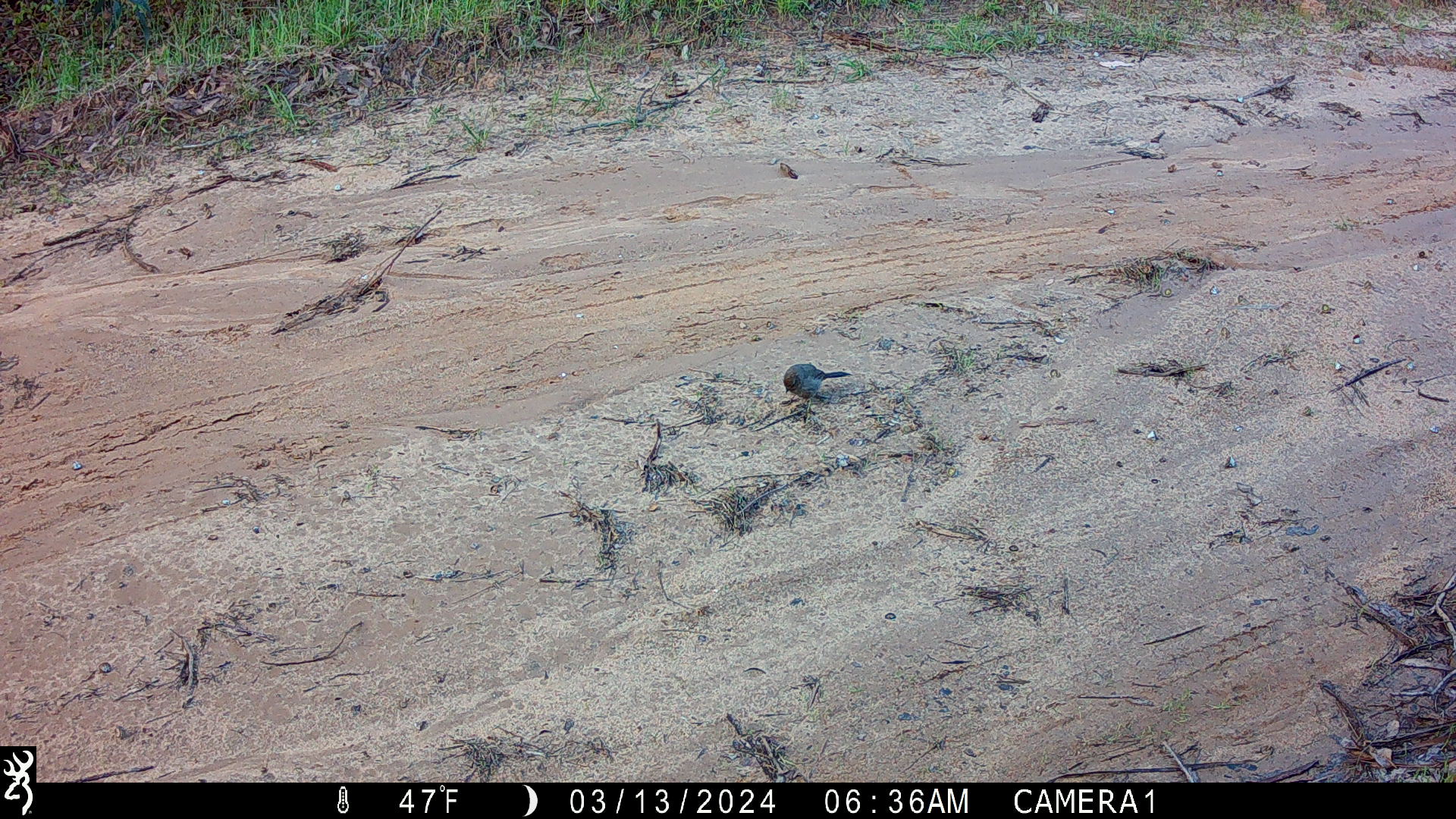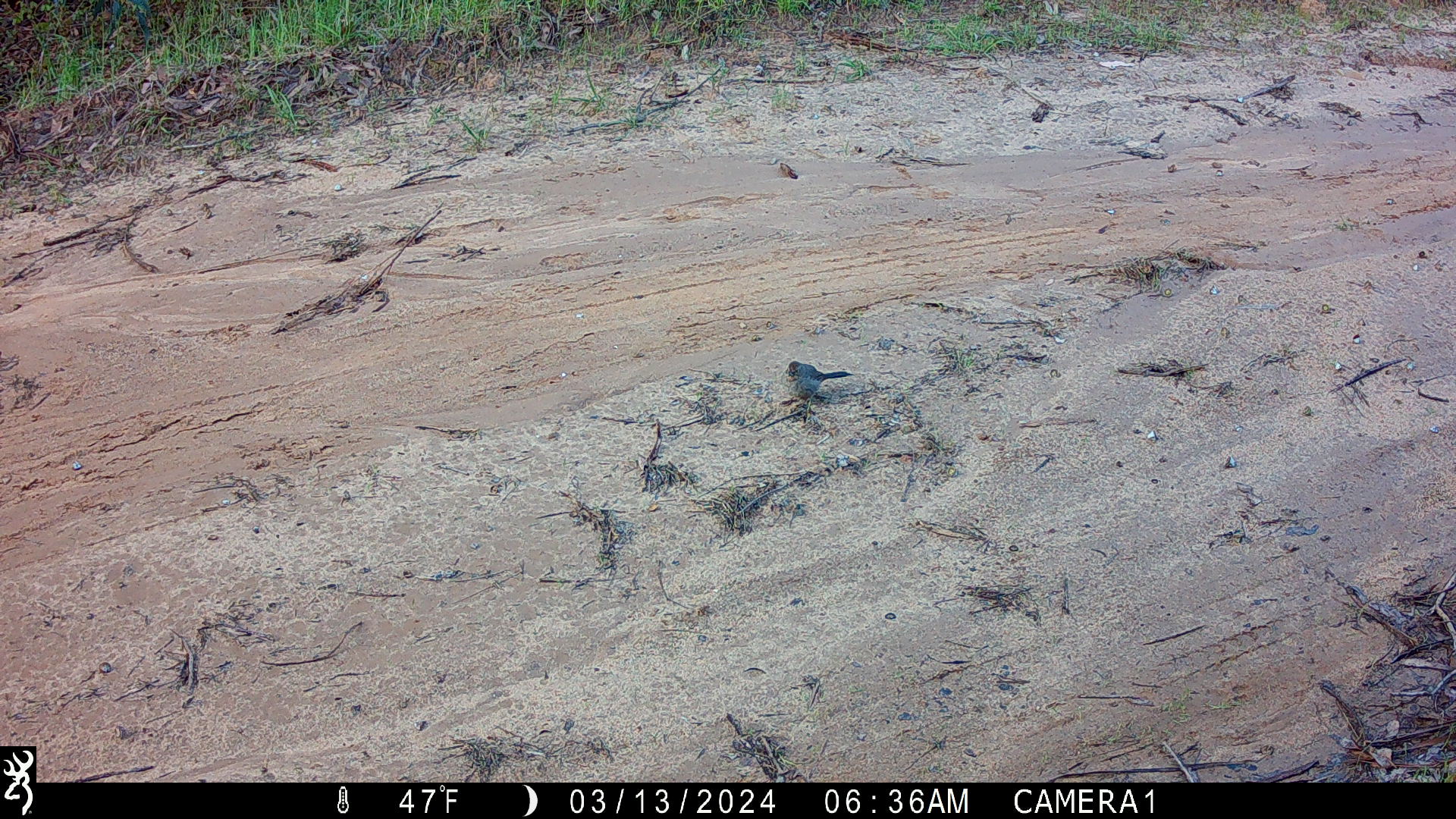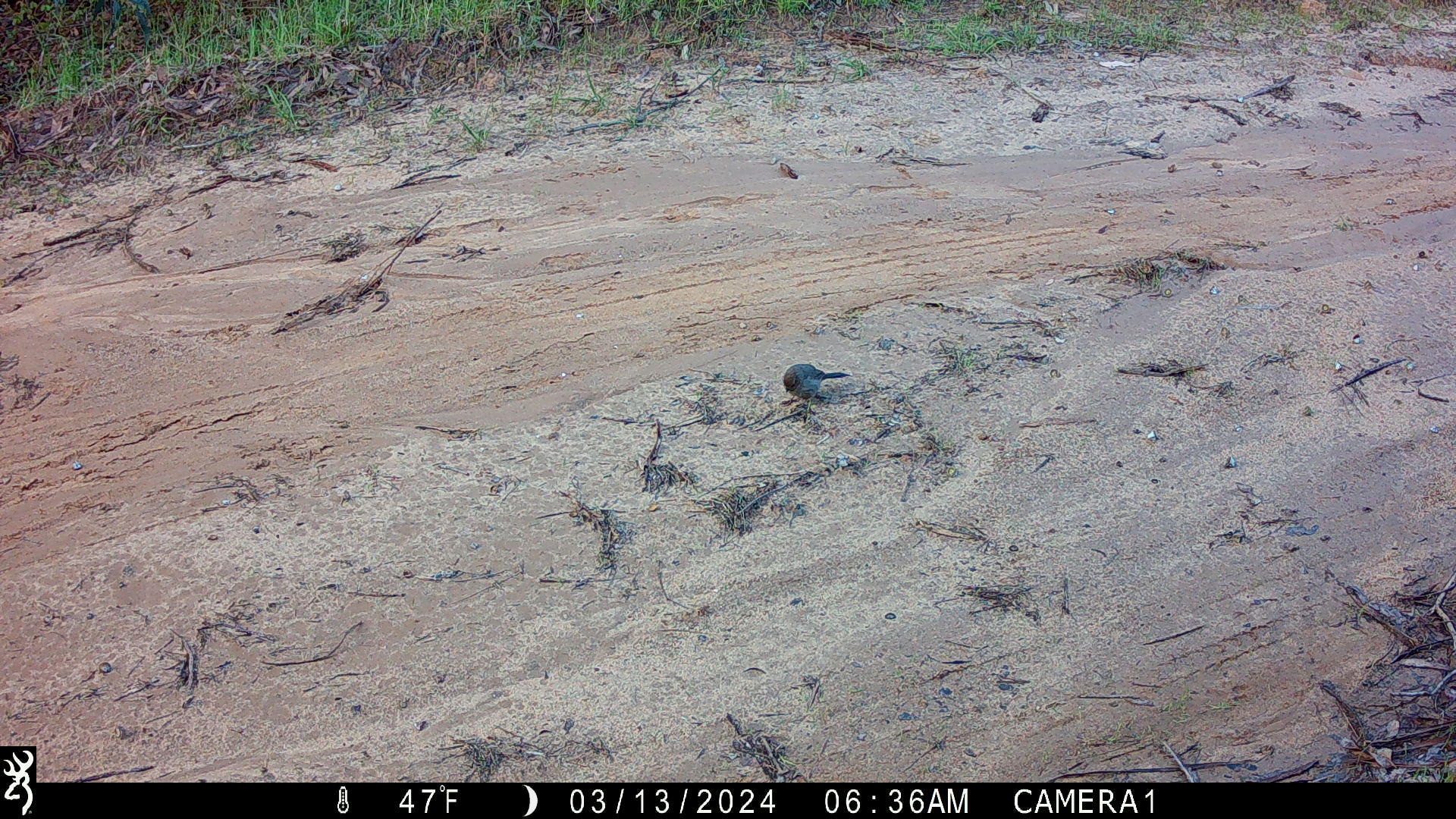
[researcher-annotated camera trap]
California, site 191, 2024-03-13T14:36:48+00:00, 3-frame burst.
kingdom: Animalia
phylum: Chordata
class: Aves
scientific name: Aves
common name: bird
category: unknown bird